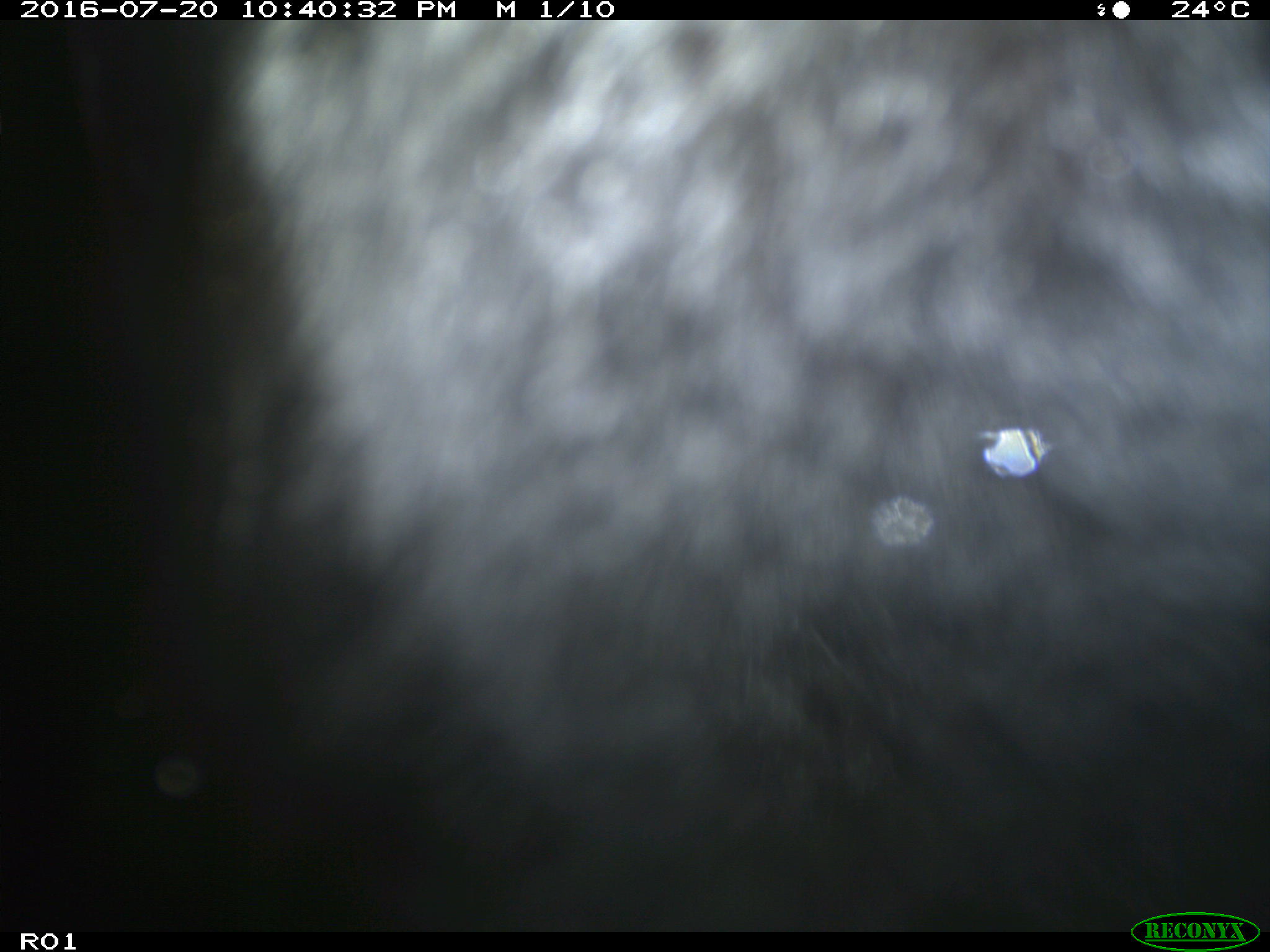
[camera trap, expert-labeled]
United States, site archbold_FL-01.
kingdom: Animalia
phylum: Chordata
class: Mammalia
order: Artiodactyla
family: Bovidae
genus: Bos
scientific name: Bos taurus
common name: domestic cow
Bos taurus (domestic cow).